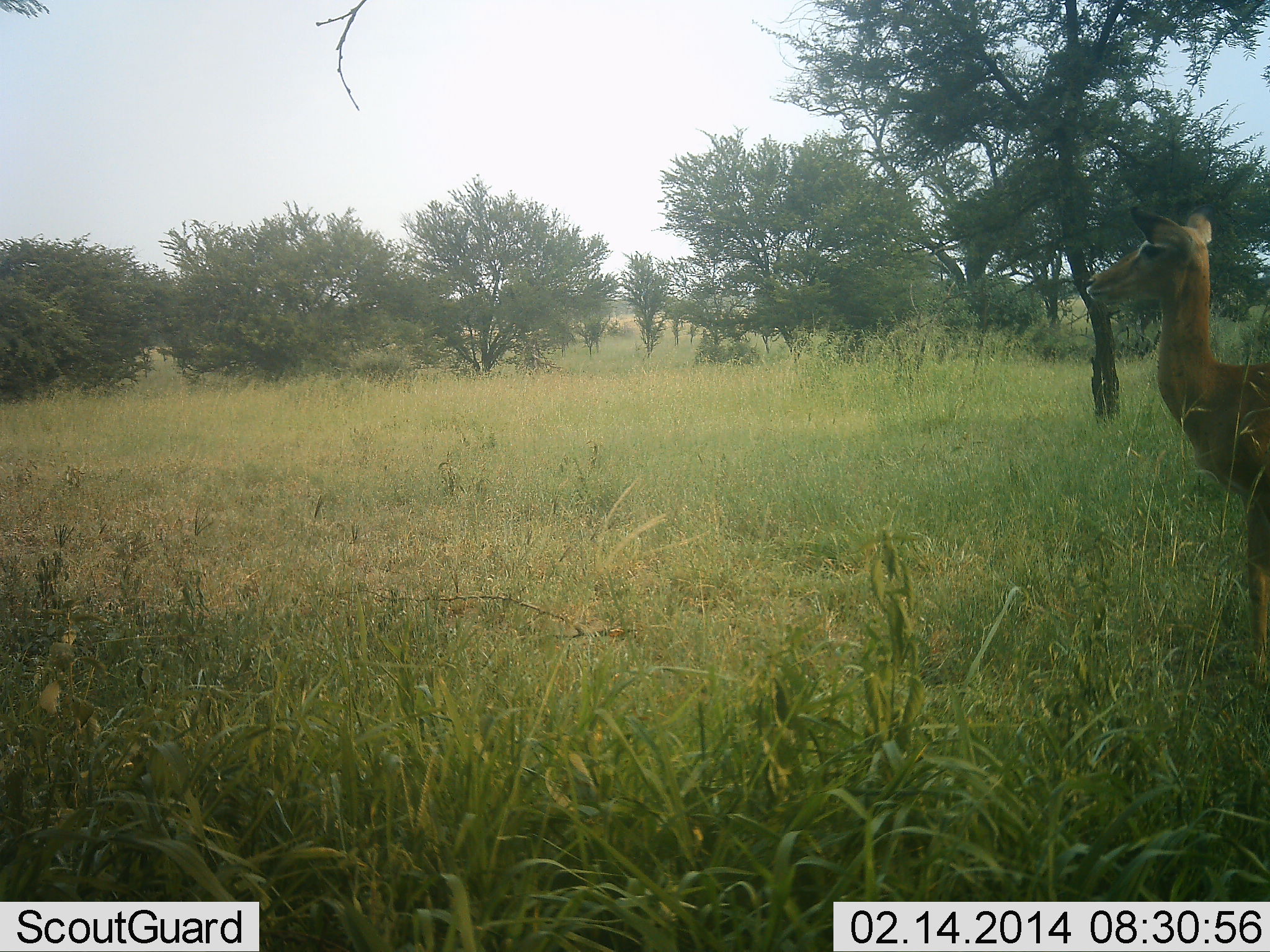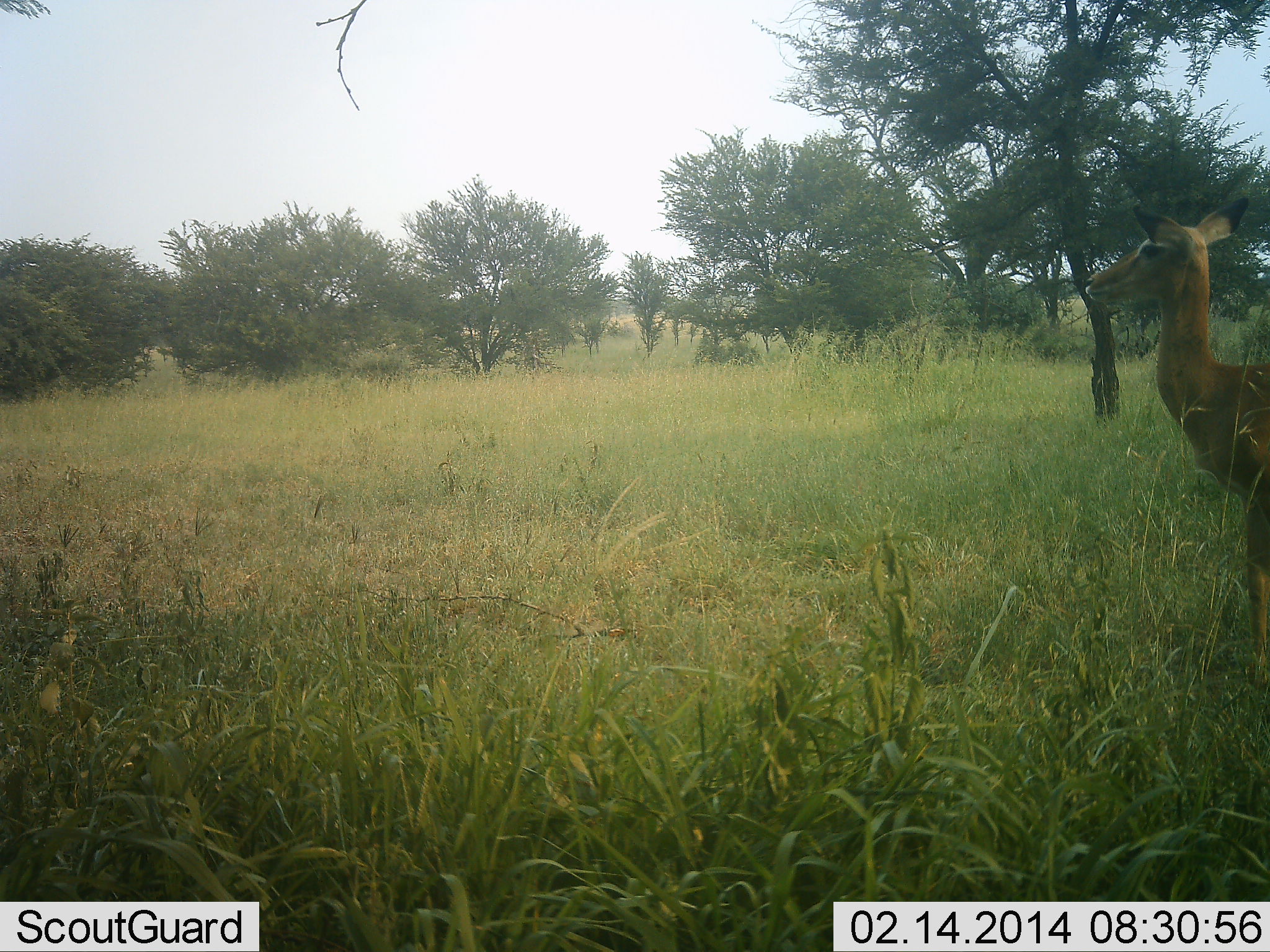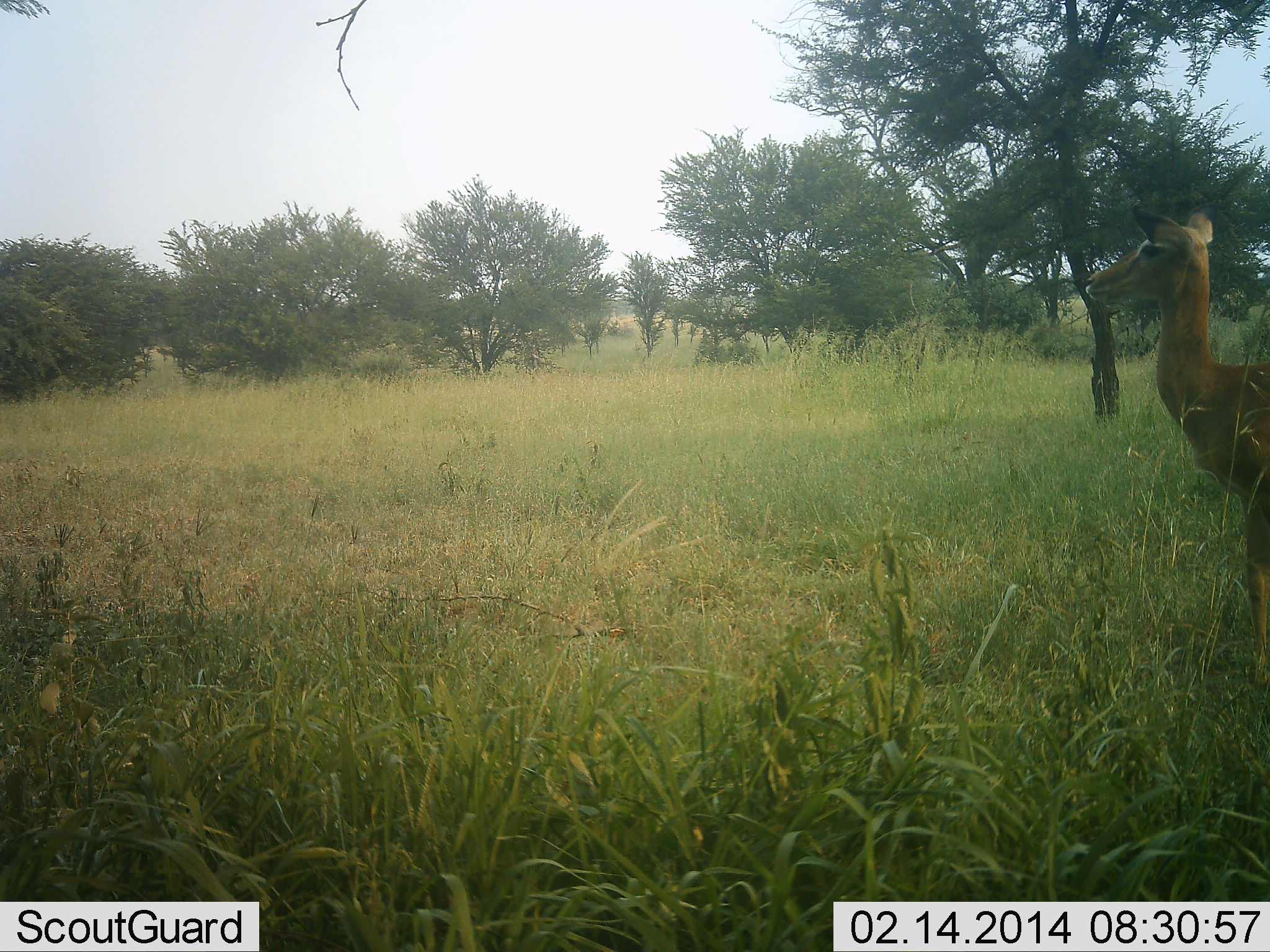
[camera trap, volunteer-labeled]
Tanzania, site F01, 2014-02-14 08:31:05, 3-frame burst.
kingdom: Animalia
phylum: Chordata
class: Mammalia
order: Artiodactyla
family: Bovidae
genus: Aepyceros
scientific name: Aepyceros melampus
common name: impala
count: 1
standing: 95%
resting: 5%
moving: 0%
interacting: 0%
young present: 0%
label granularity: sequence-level